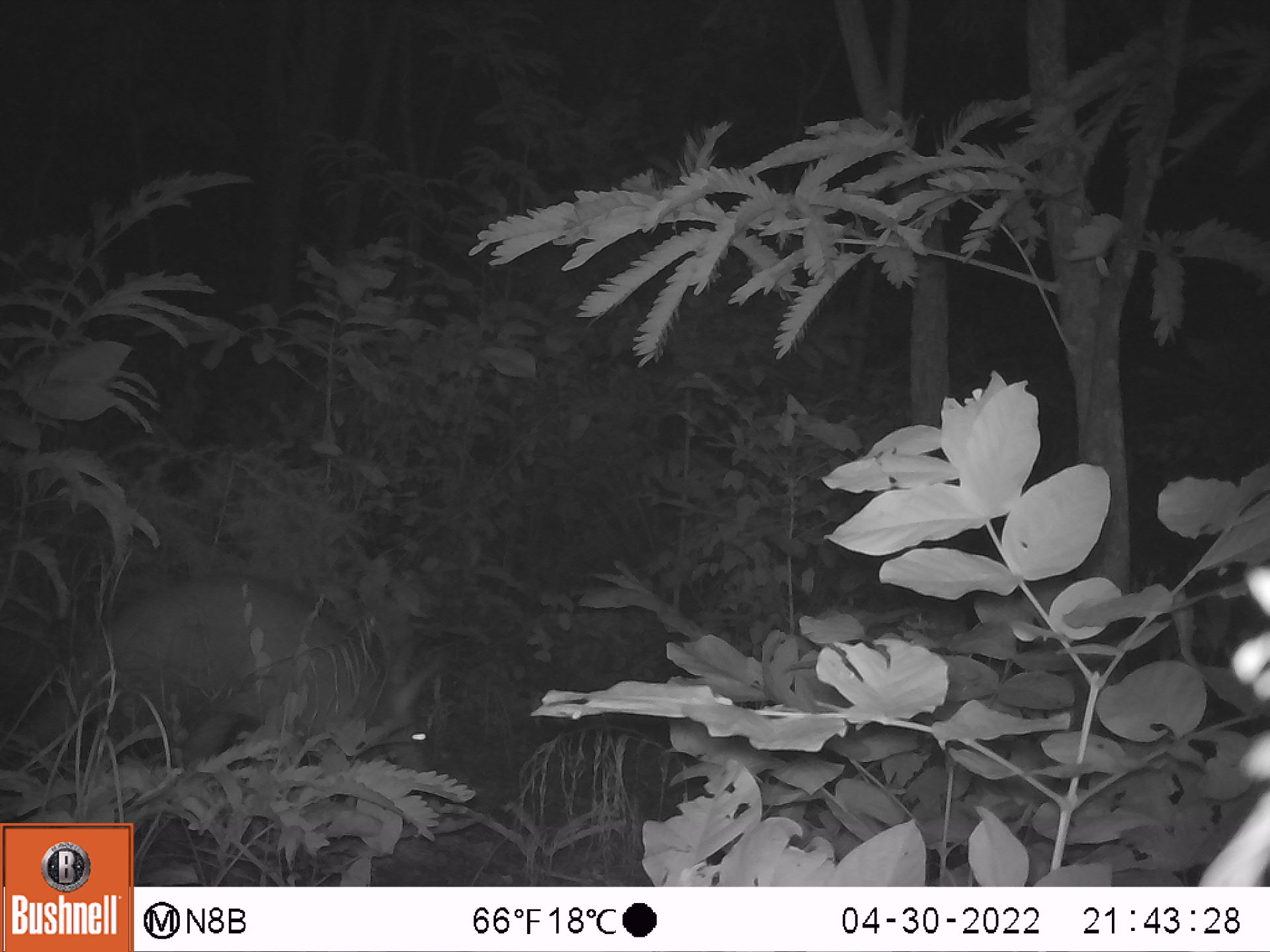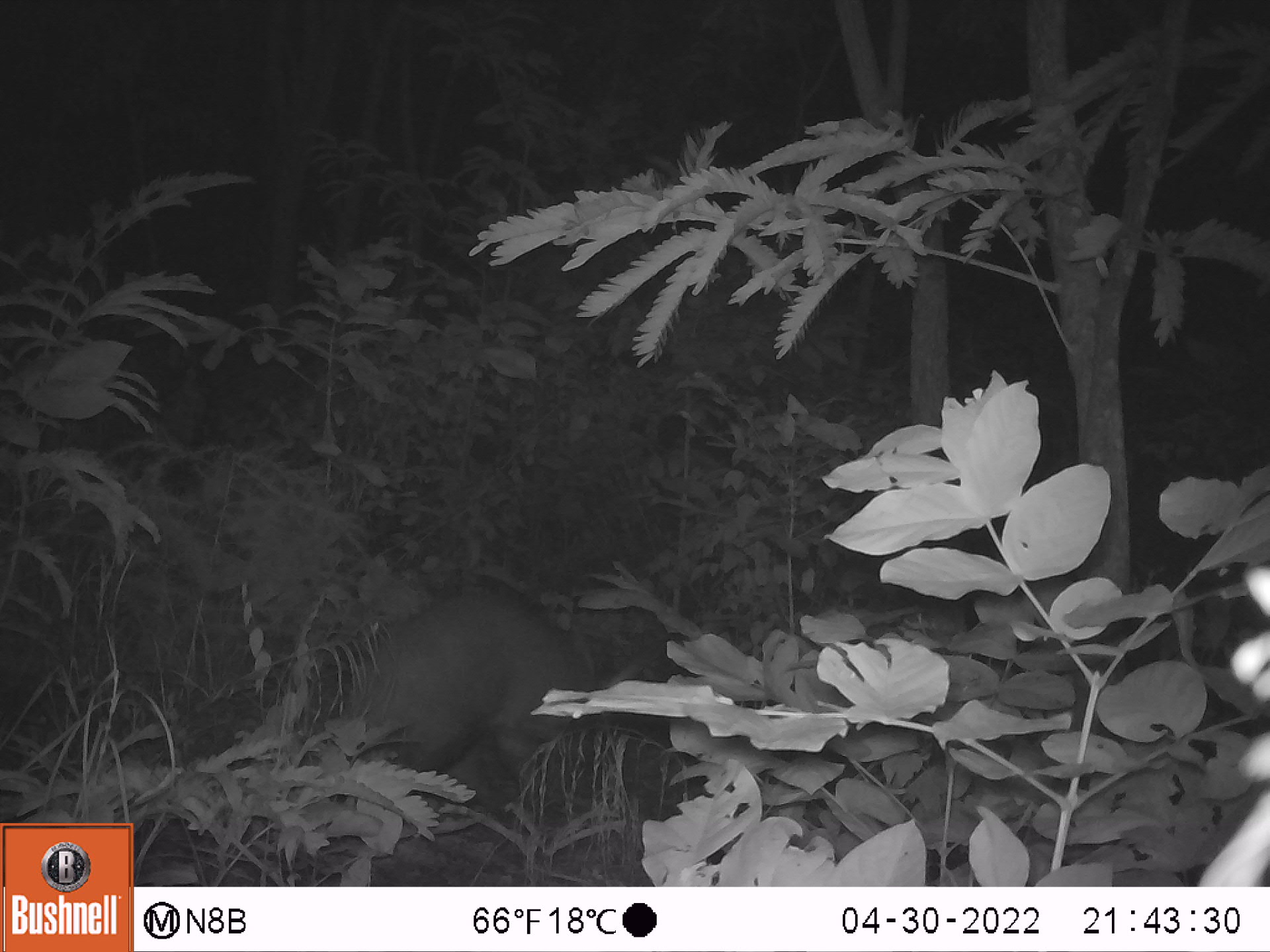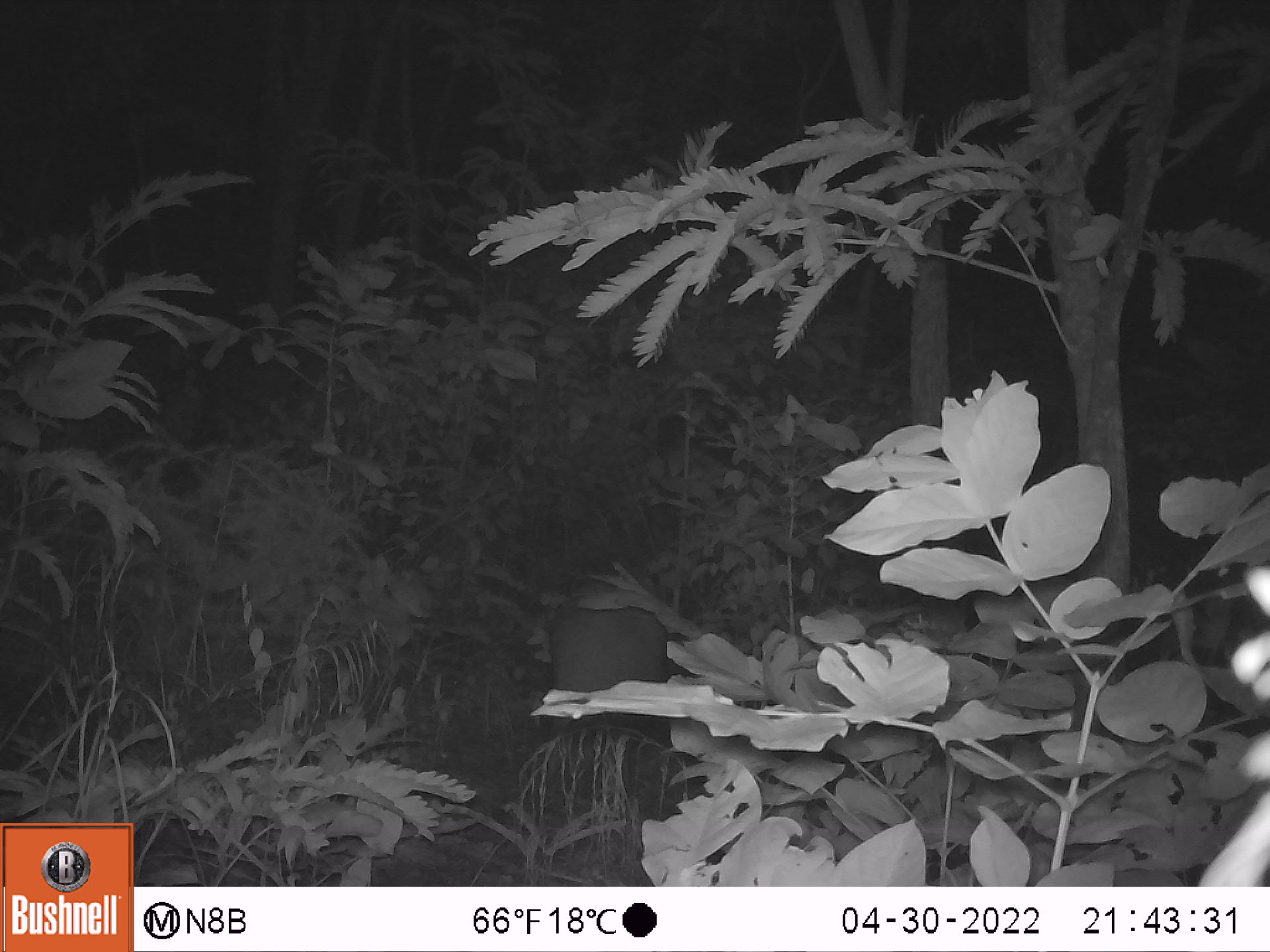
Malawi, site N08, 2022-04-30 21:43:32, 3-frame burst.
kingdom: Animalia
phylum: Chordata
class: Mammalia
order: Tubulidentata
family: Orycteropodidae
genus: Orycteropus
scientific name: Orycteropus afer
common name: aardvark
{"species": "aardvark (Orycteropus afer)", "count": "1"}